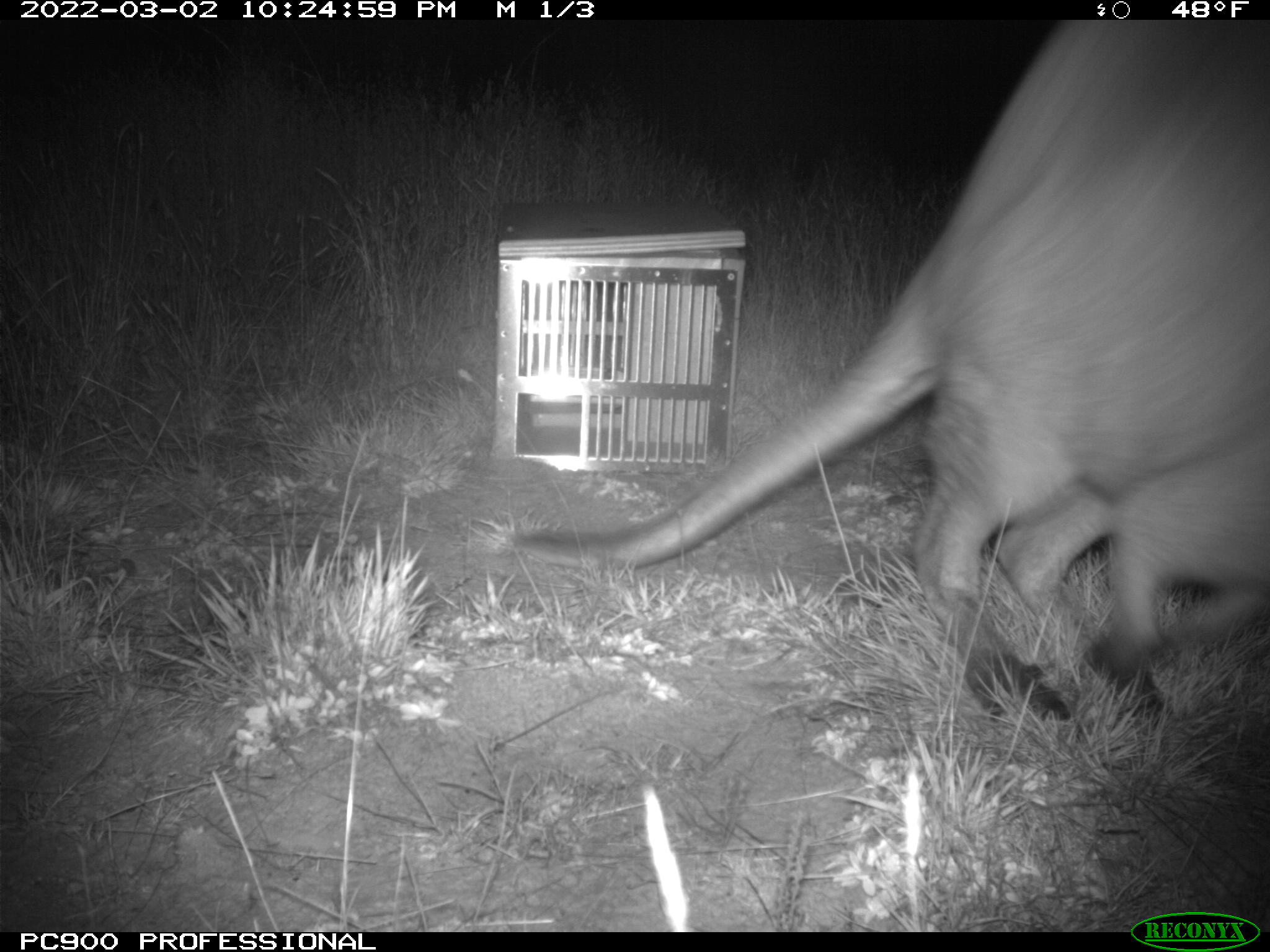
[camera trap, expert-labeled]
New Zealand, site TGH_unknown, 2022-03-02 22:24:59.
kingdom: Animalia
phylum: Chordata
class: Mammalia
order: Diprotodontia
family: Macropodidae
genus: Notamacropus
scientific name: Notamacropus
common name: wallaby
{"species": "wallaby (Notamacropus)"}